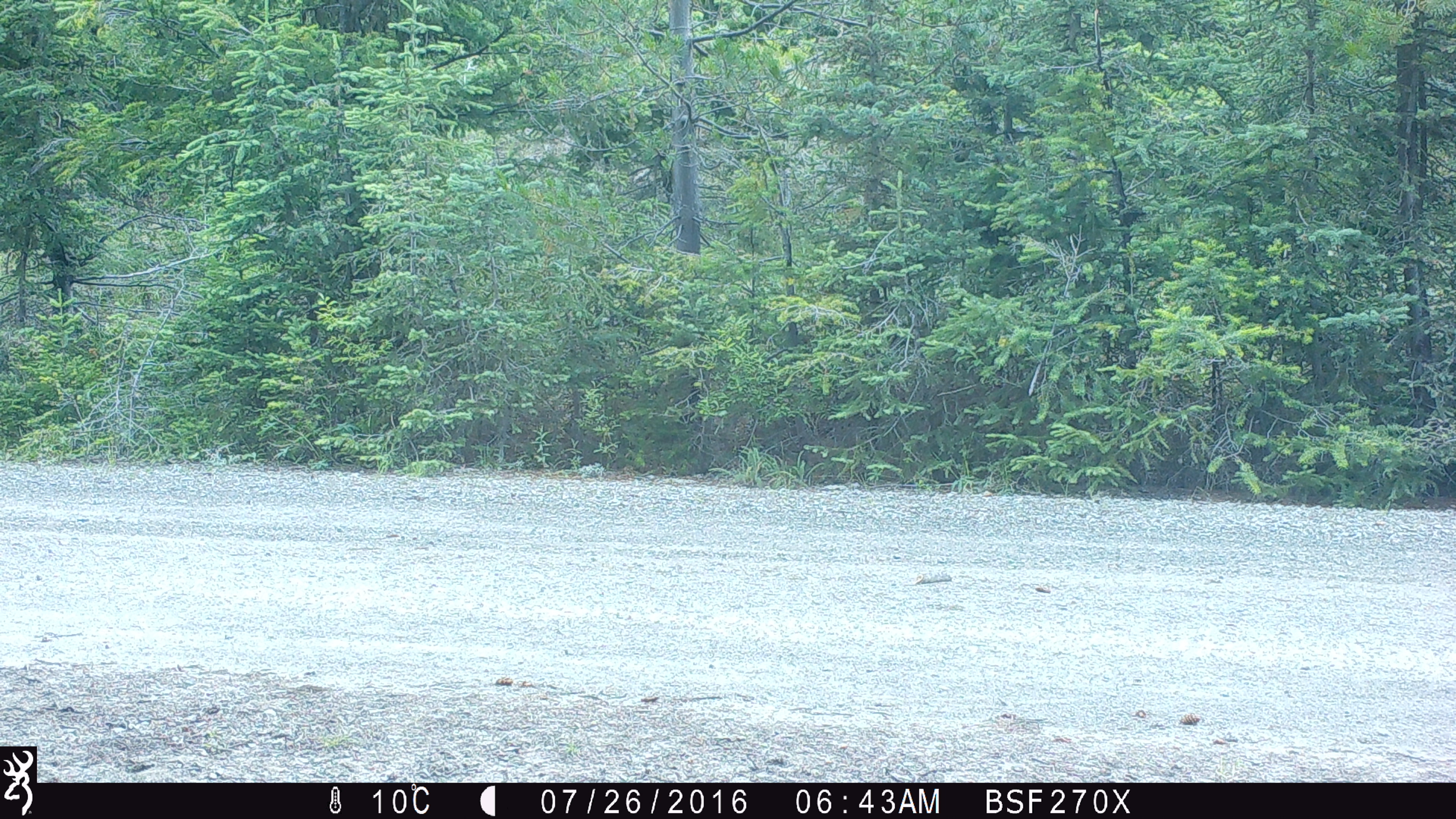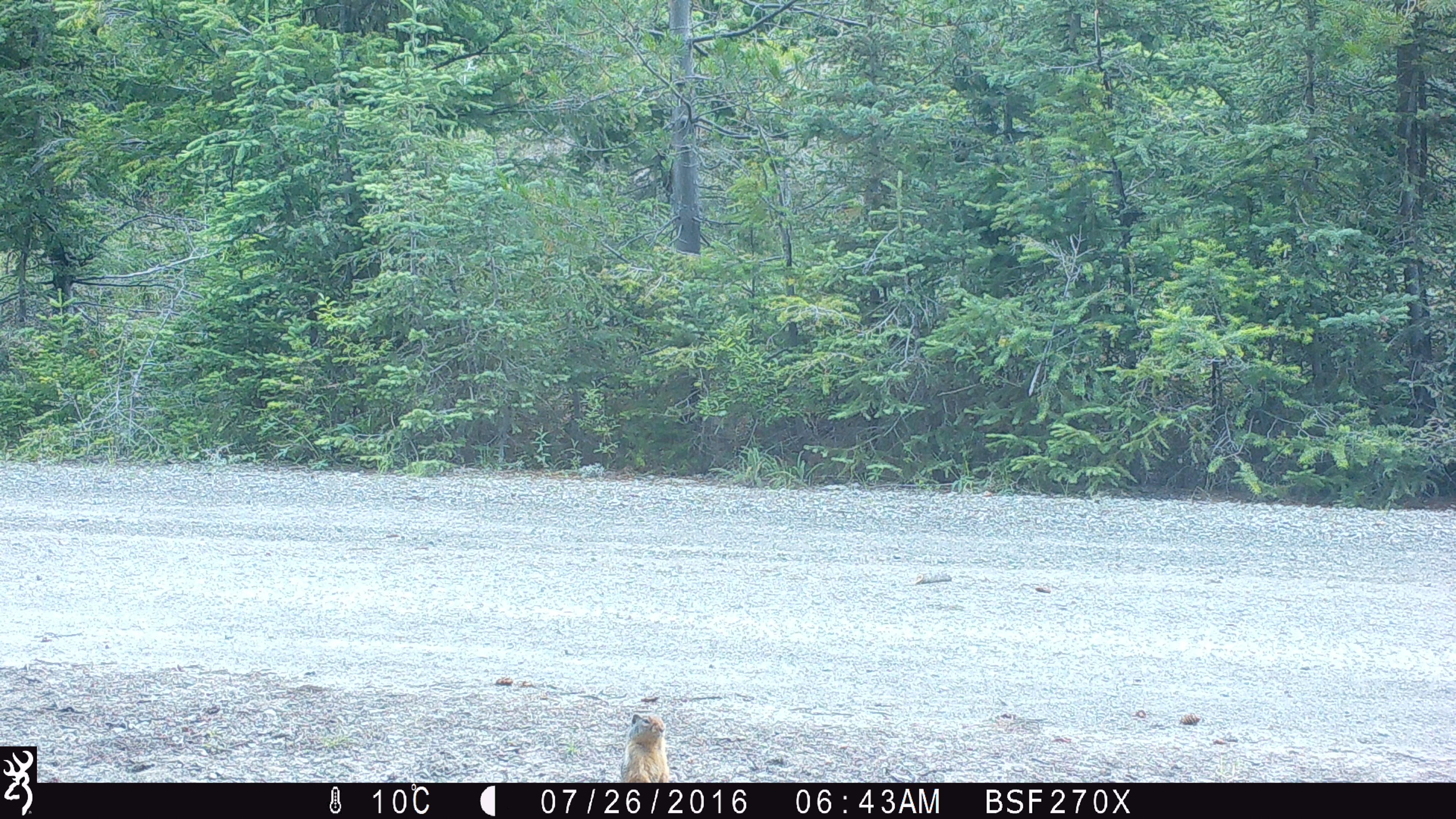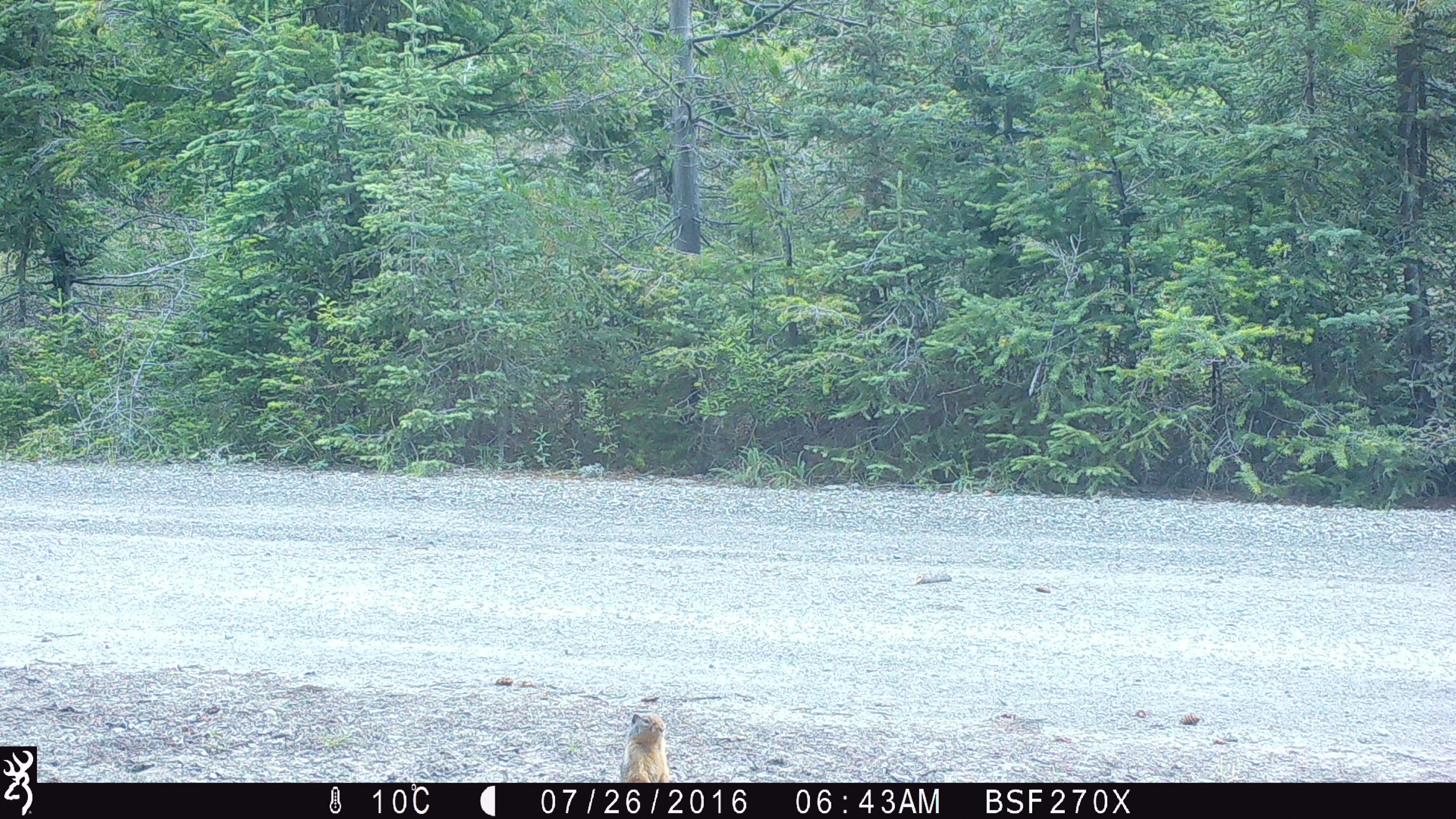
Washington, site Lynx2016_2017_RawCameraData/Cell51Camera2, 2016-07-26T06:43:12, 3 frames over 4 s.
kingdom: Animalia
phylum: Chordata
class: Mammalia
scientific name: Mammalia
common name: small mammal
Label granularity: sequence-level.